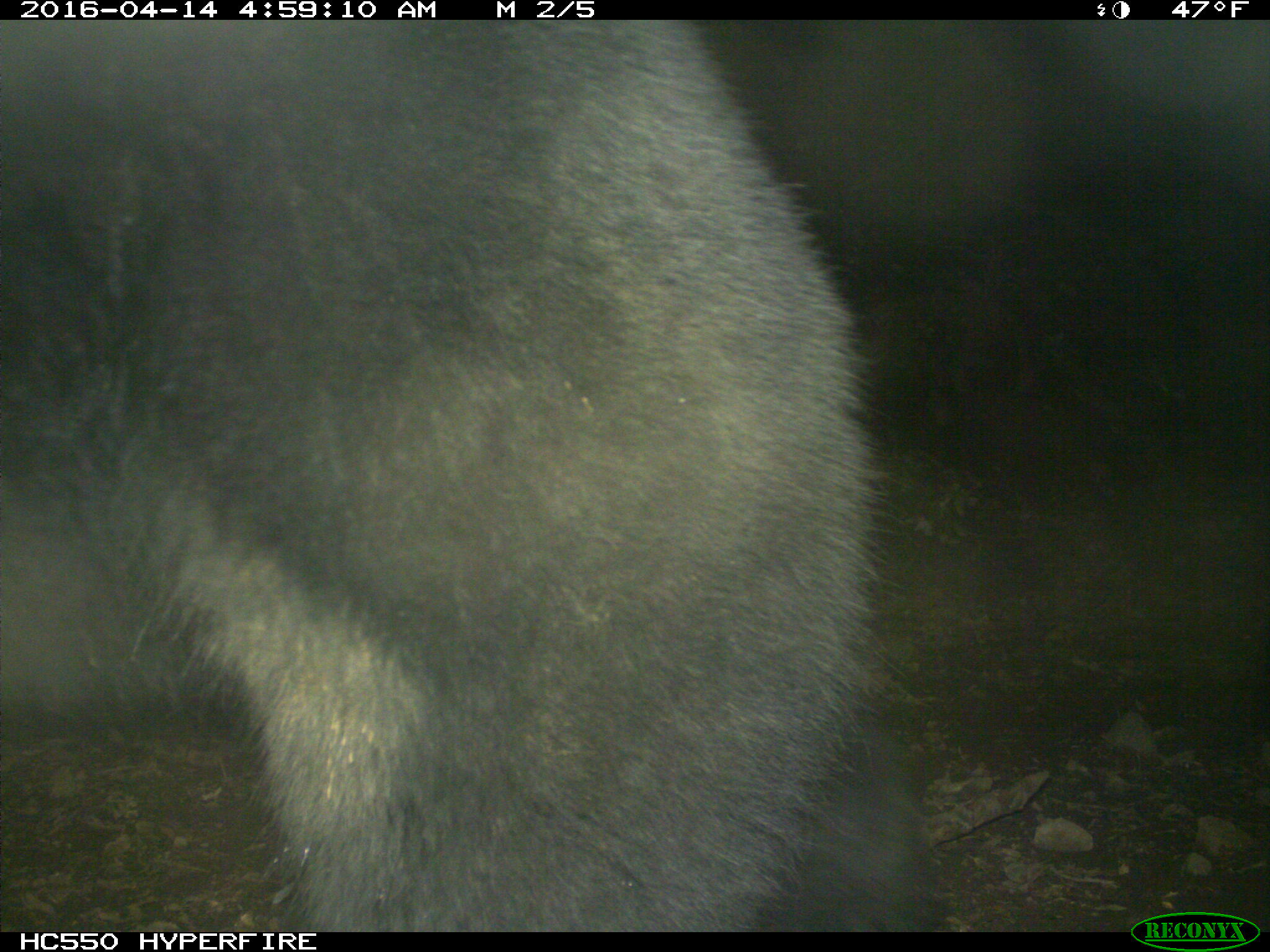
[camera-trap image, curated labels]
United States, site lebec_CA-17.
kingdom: Animalia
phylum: Chordata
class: Mammalia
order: Carnivora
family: Ursidae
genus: Ursus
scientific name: Ursus americanus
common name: american black bear